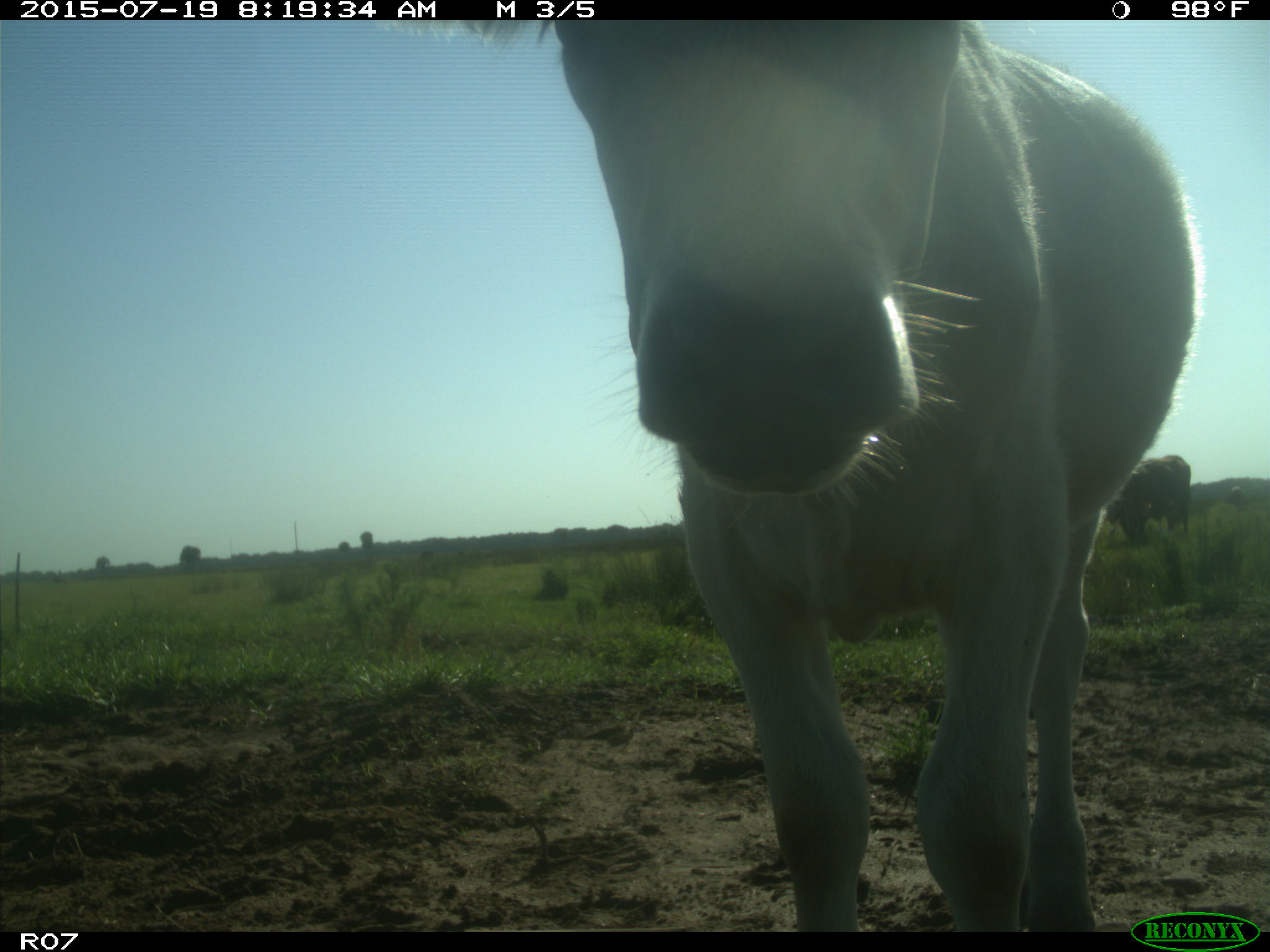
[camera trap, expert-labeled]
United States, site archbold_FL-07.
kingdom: Animalia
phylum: Chordata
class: Mammalia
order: Artiodactyla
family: Bovidae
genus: Bos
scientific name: Bos taurus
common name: domestic cow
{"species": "Bos taurus (domestic cow)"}